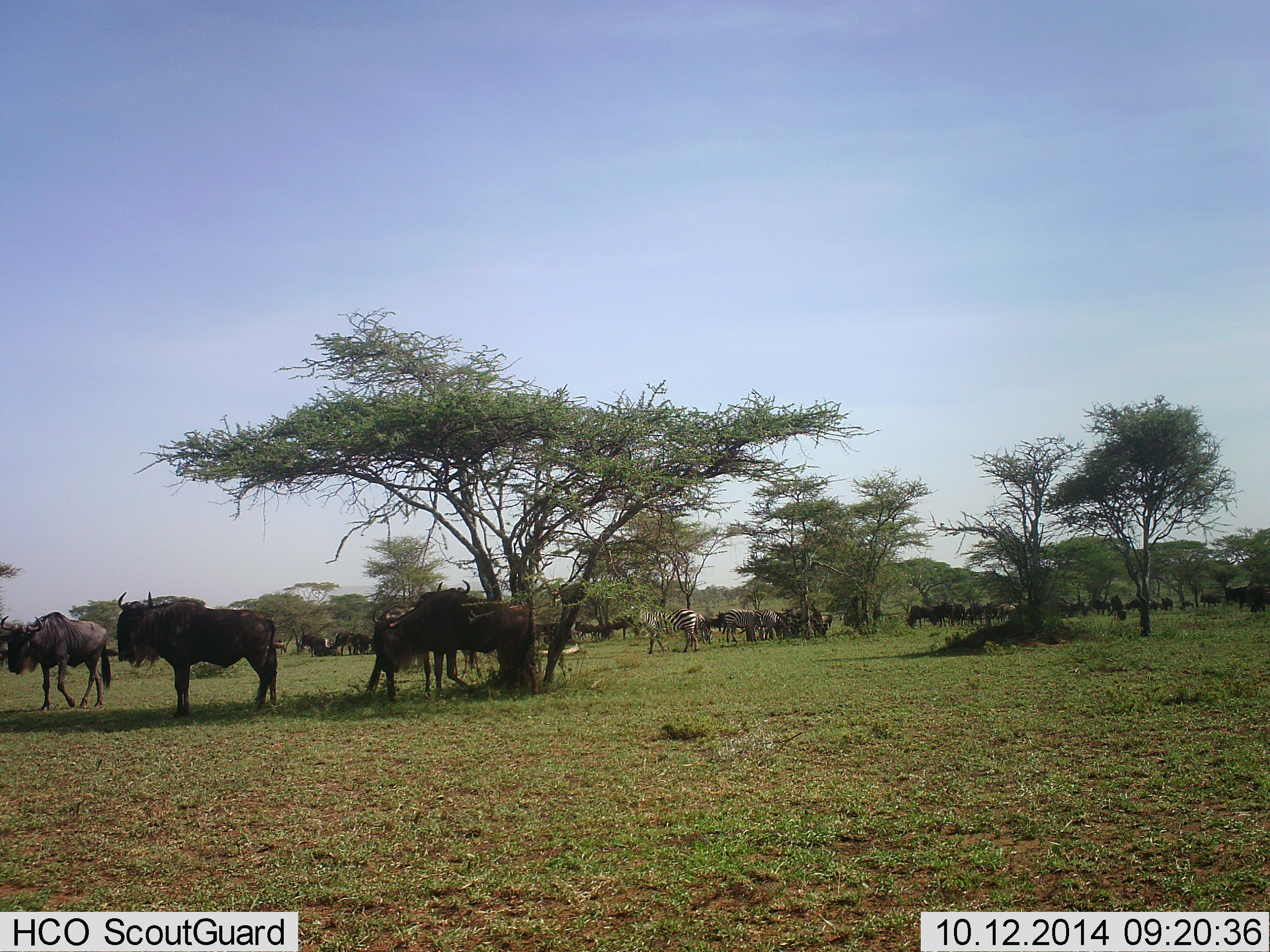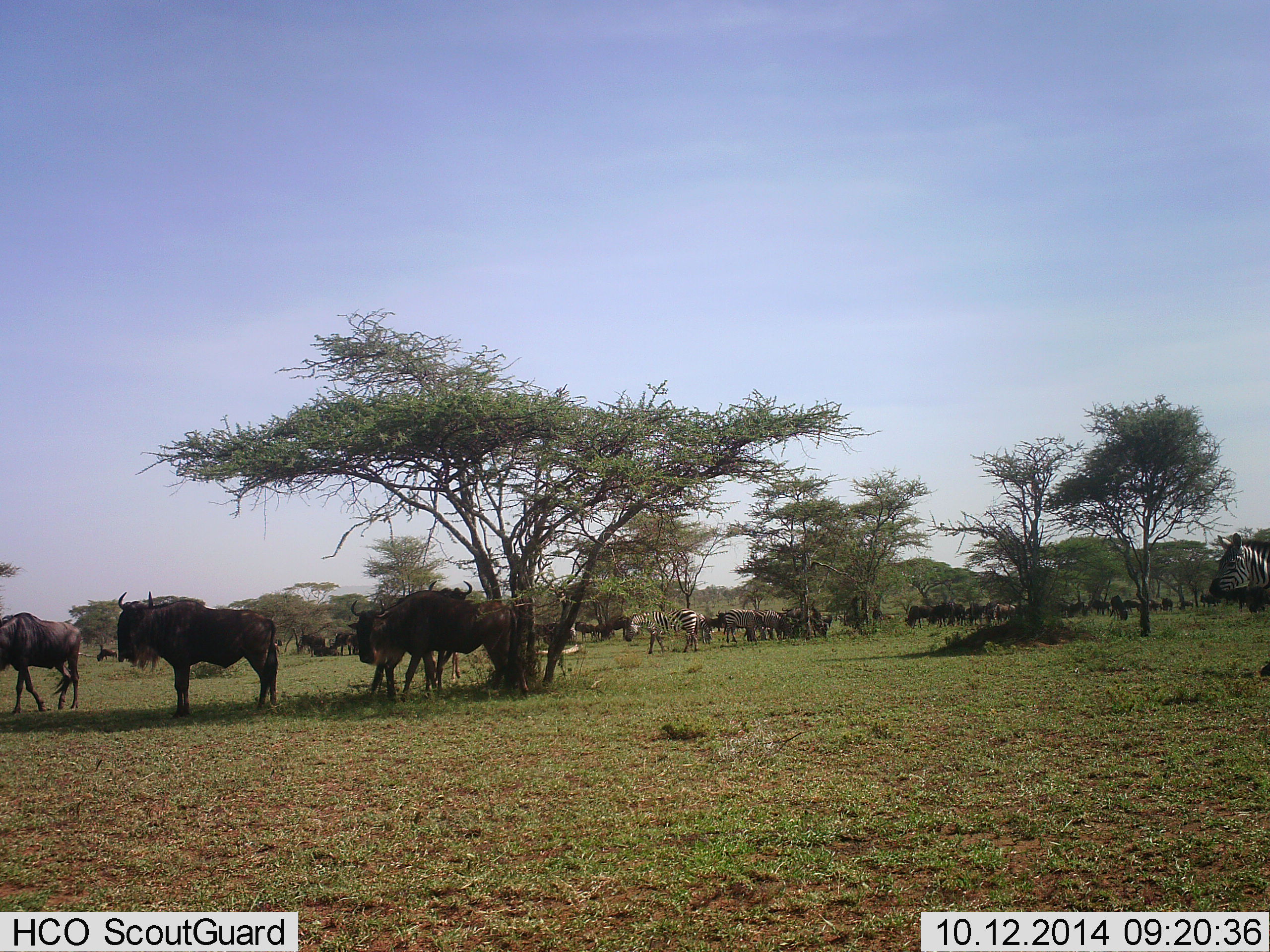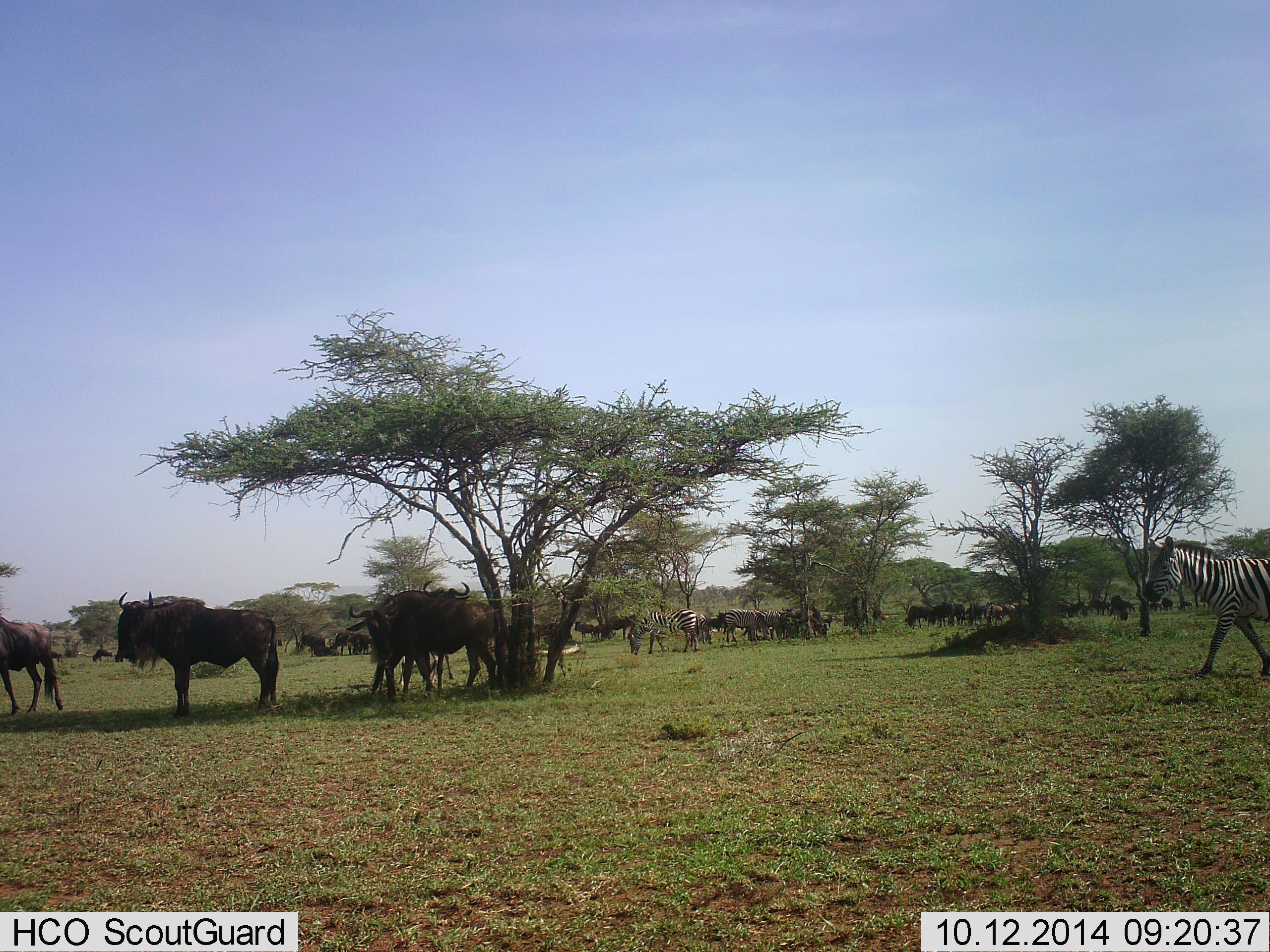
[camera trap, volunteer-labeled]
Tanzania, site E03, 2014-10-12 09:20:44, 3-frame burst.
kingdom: Animalia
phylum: Chordata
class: Mammalia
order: Artiodactyla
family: Bovidae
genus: Connochaetes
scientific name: Connochaetes taurinus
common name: blue wildebeest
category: wildebeest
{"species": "wildebeest (blue wildebeest) (Connochaetes taurinus)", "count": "11-50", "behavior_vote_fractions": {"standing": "90%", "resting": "20%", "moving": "50%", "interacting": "10%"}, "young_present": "0%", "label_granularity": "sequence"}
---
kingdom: Animalia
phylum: Chordata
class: Mammalia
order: Perissodactyla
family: Equidae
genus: Equus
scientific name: Equus quagga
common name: plains zebra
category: zebra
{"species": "zebra (plains zebra) (Equus quagga)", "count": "4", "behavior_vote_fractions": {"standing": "70%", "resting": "10%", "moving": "70%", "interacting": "0%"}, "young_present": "0%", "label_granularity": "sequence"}